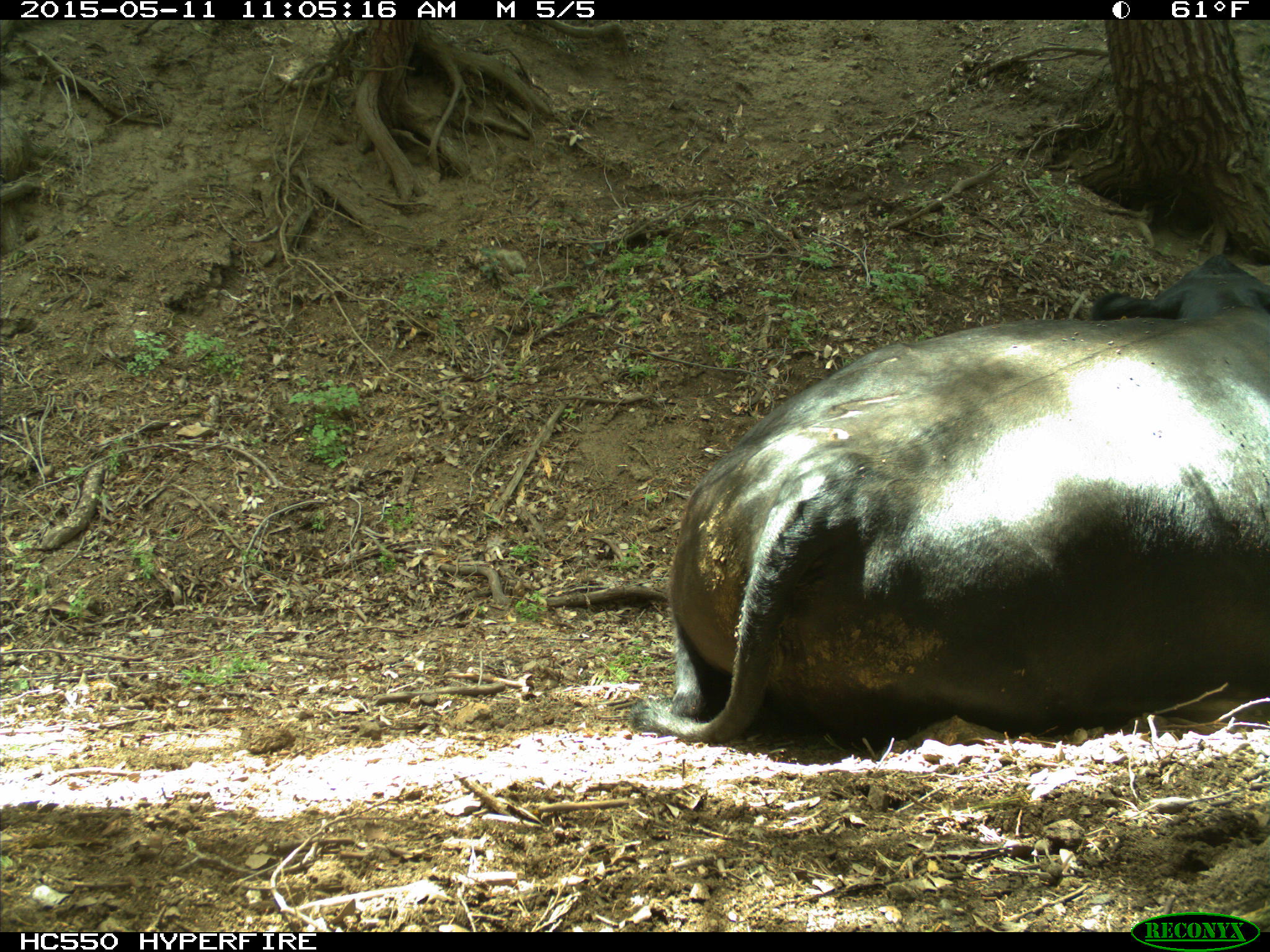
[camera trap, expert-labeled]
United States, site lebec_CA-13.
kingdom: Animalia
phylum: Chordata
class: Mammalia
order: Artiodactyla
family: Bovidae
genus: Bos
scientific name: Bos taurus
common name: domestic cow